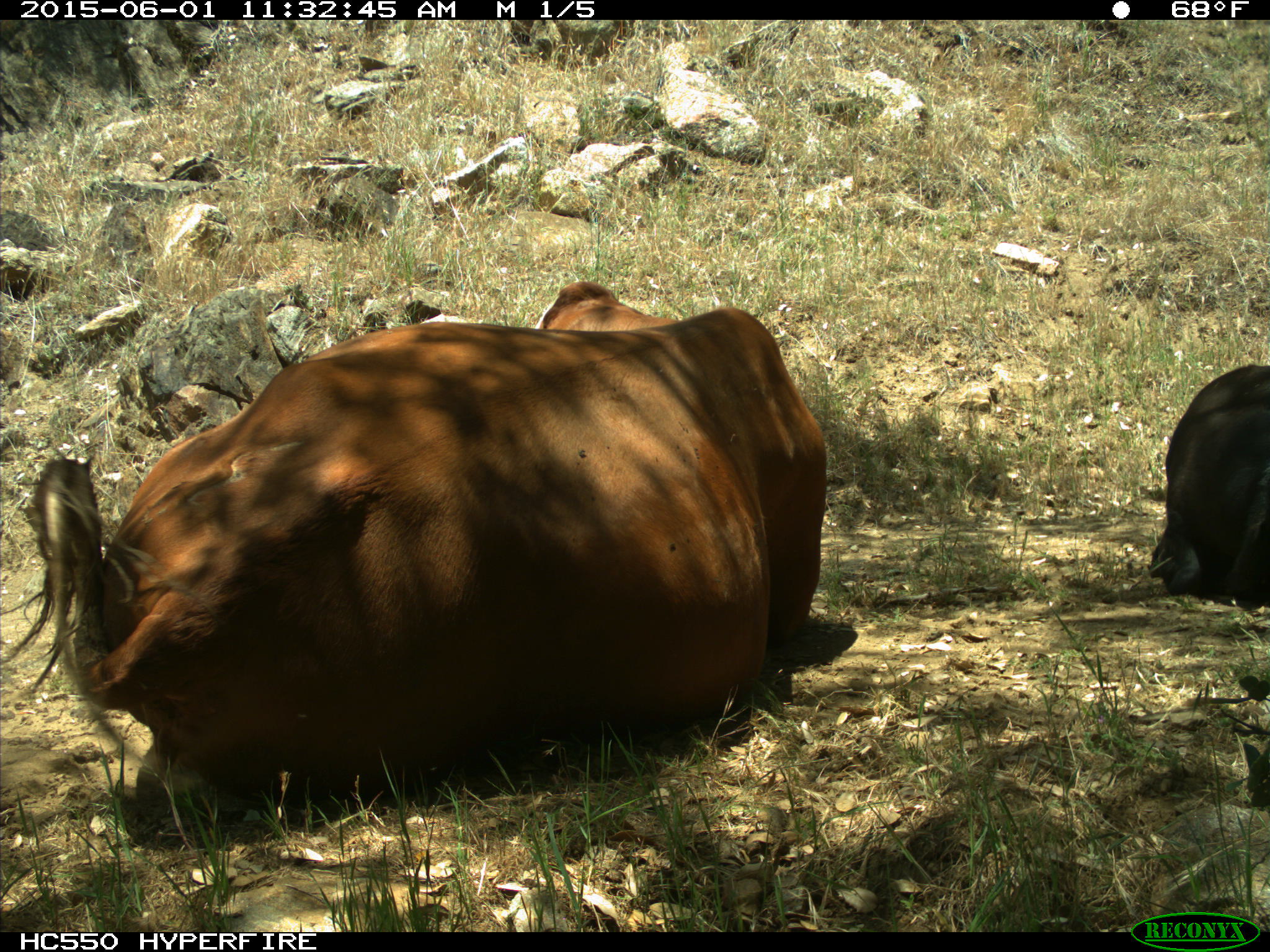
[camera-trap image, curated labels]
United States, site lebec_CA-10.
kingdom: Animalia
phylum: Chordata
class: Mammalia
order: Artiodactyla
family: Bovidae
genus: Bos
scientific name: Bos taurus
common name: domestic cow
Bos taurus (domestic cow).